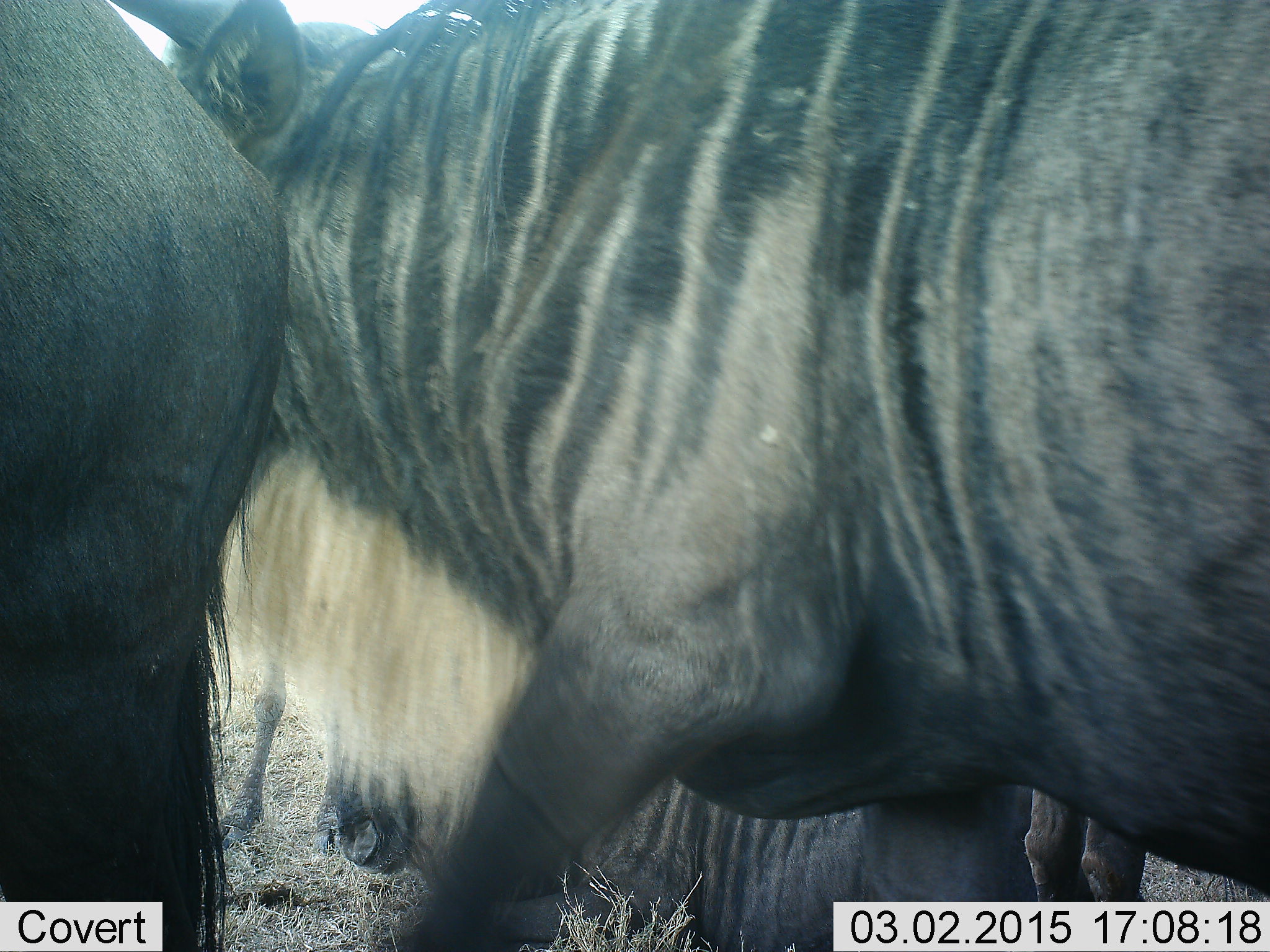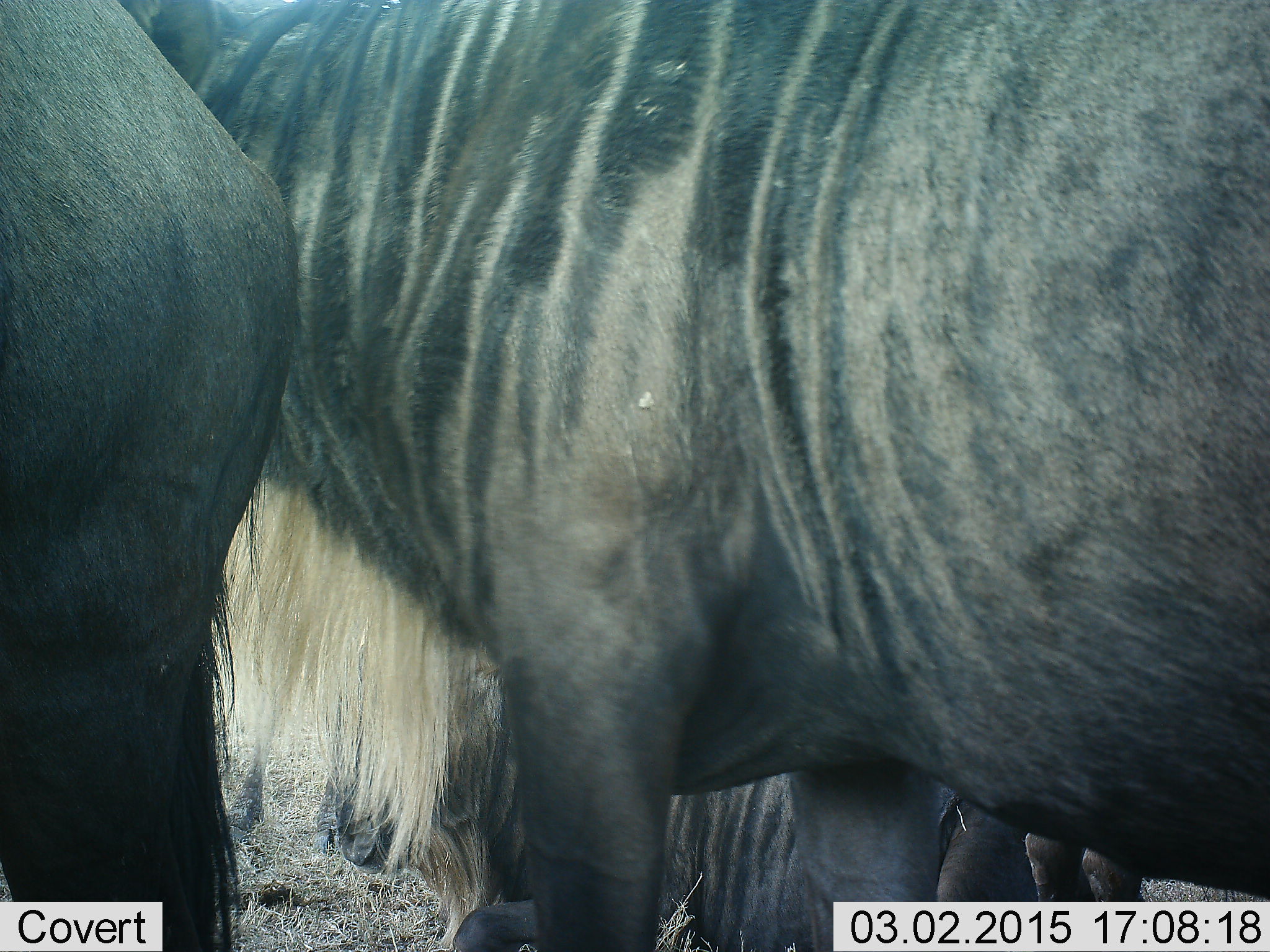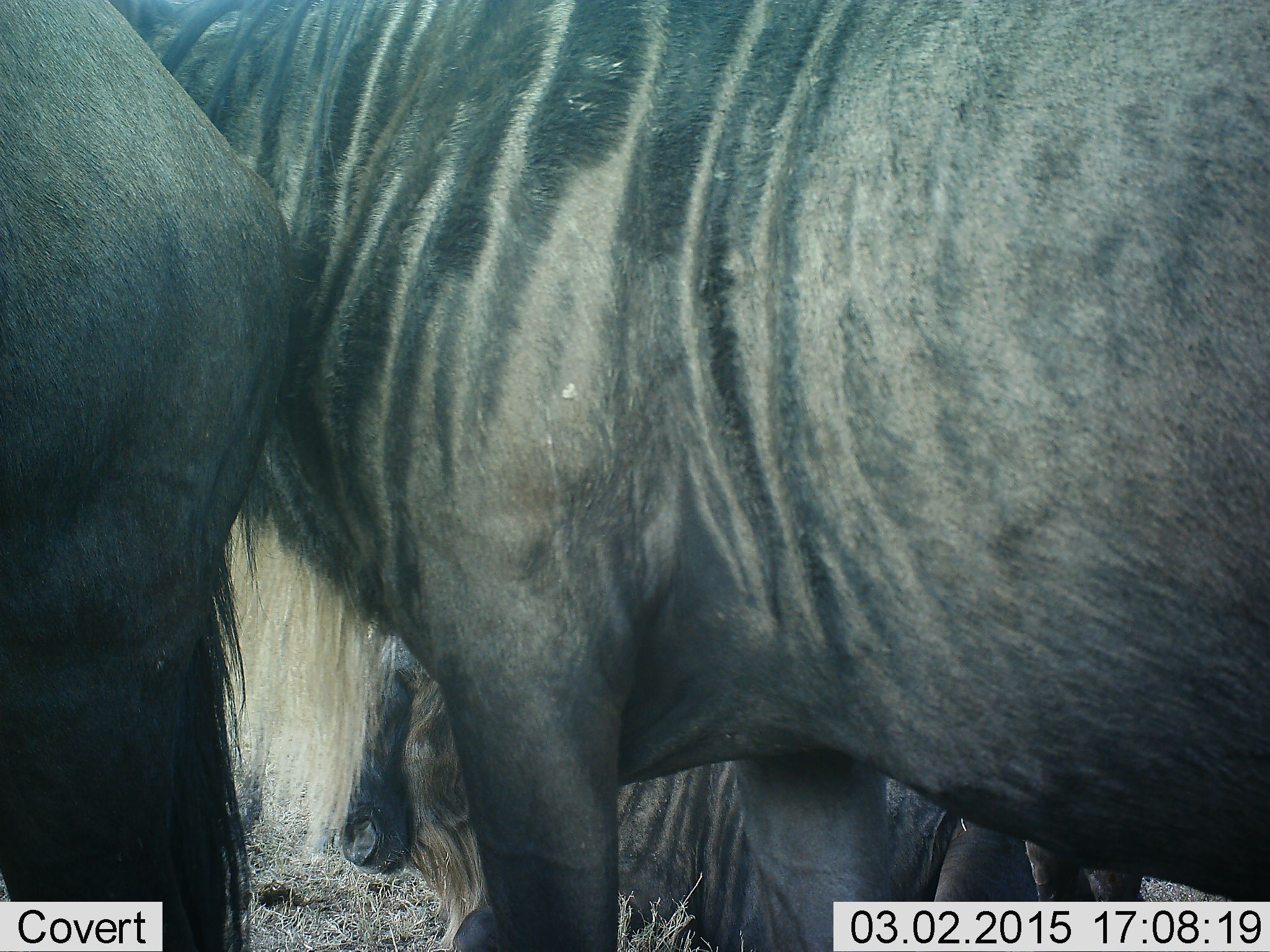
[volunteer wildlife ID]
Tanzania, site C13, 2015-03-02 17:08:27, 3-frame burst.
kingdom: Animalia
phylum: Chordata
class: Mammalia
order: Artiodactyla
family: Bovidae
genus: Connochaetes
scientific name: Connochaetes taurinus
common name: blue wildebeest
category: wildebeest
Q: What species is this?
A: Wildebeest (blue wildebeest) (Connochaetes taurinus).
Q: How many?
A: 4.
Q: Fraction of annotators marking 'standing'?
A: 100%.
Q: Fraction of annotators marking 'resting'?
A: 50%.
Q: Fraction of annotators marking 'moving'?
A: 0%.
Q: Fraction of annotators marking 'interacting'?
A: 0%.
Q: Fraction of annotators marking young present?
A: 0%.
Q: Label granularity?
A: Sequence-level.